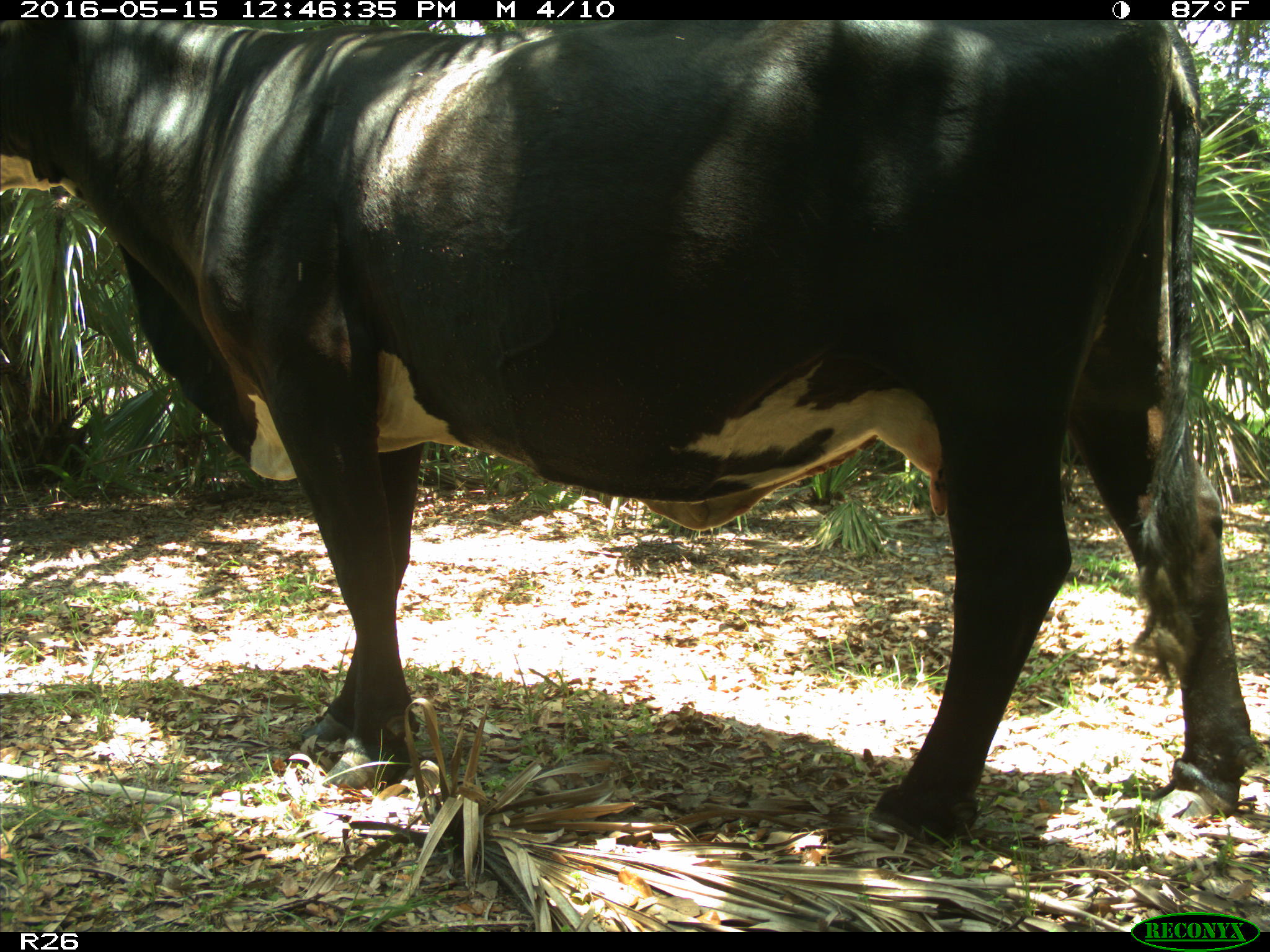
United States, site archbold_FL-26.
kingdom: Animalia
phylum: Chordata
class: Mammalia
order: Artiodactyla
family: Bovidae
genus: Bos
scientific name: Bos taurus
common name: domestic cow